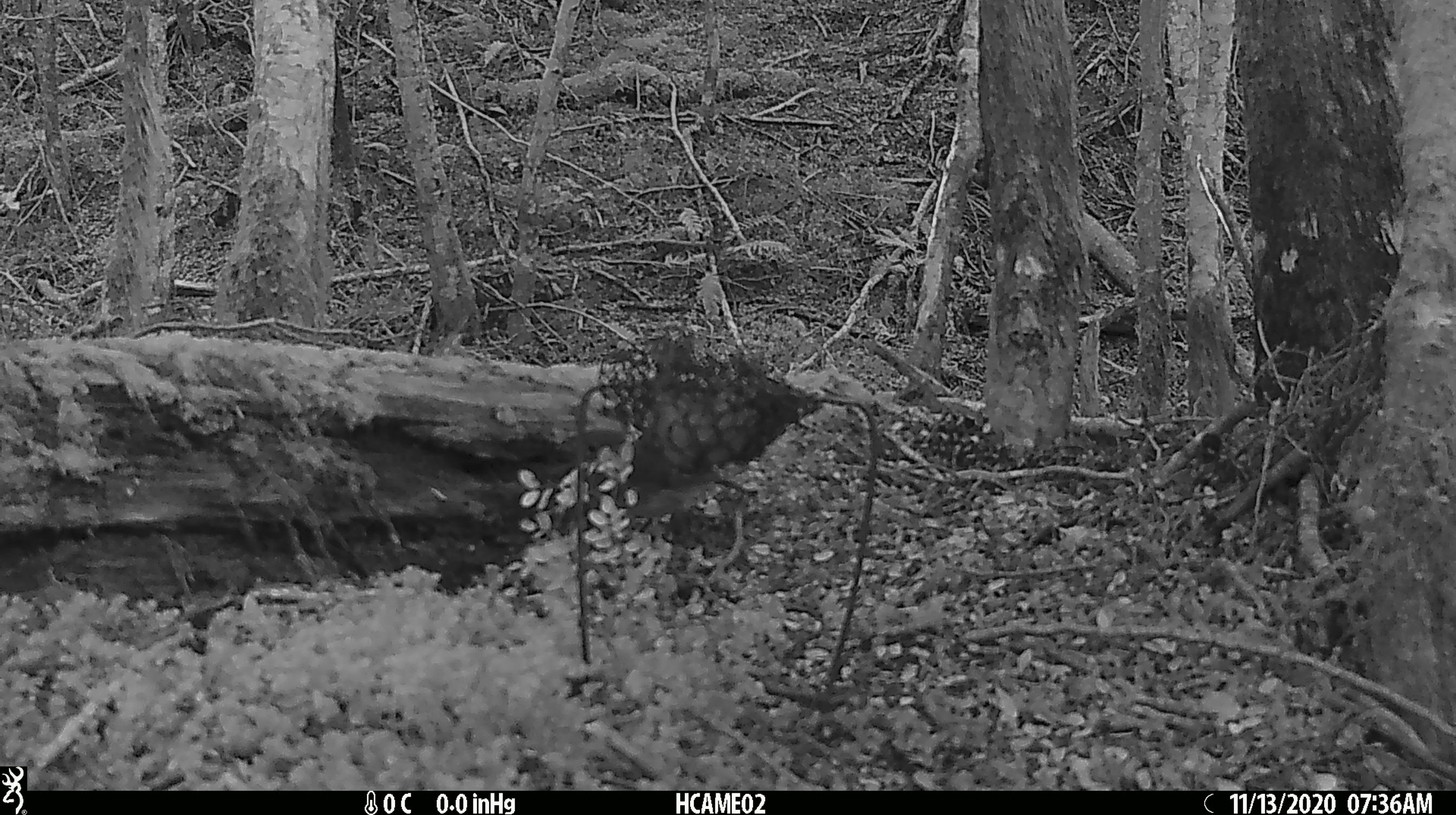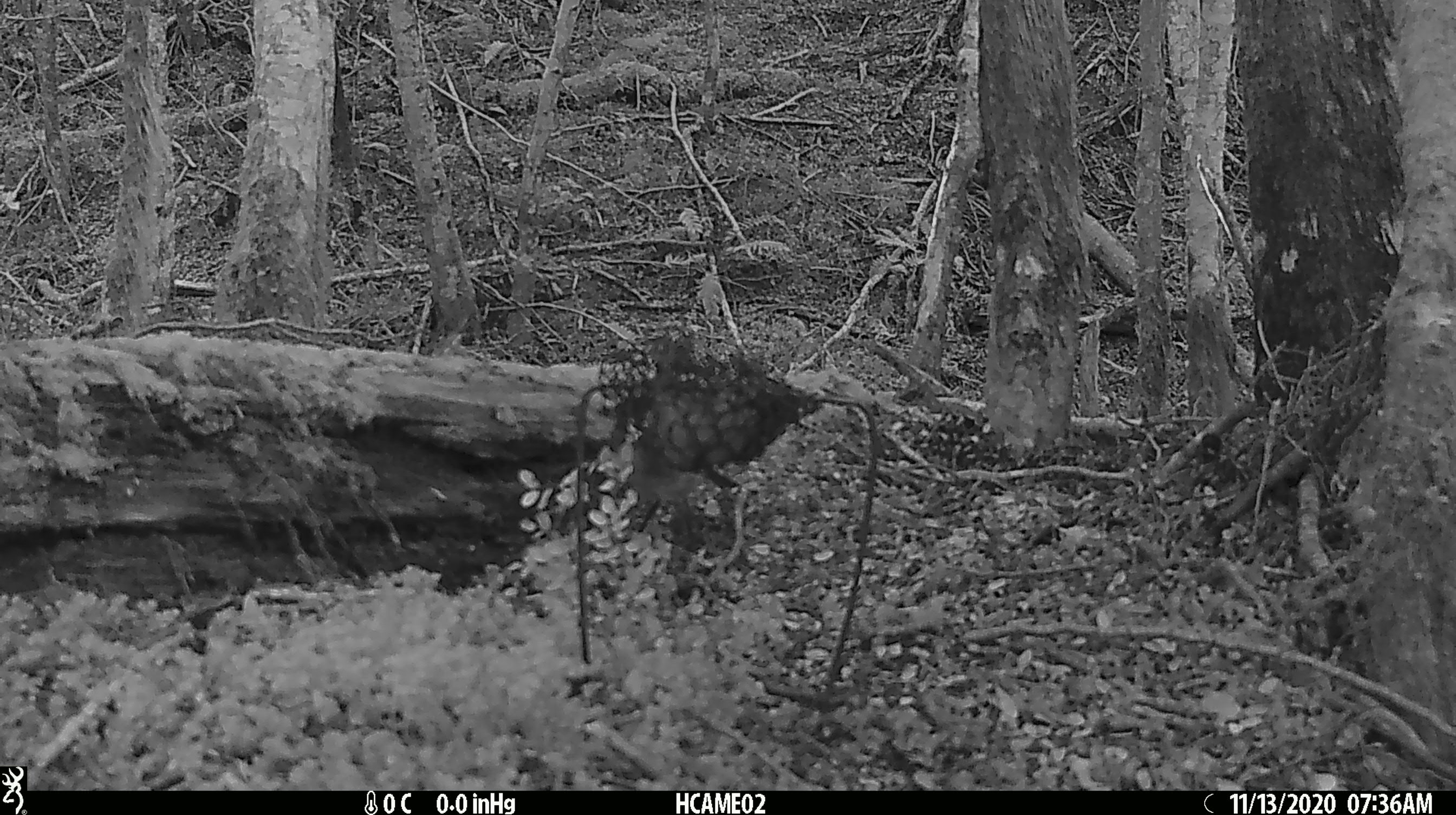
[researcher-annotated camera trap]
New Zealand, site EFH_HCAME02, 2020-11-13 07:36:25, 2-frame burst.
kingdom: Animalia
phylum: Chordata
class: Aves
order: Passeriformes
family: Petroicidae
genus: Petroica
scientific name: Petroica australis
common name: new zealand robin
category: robin